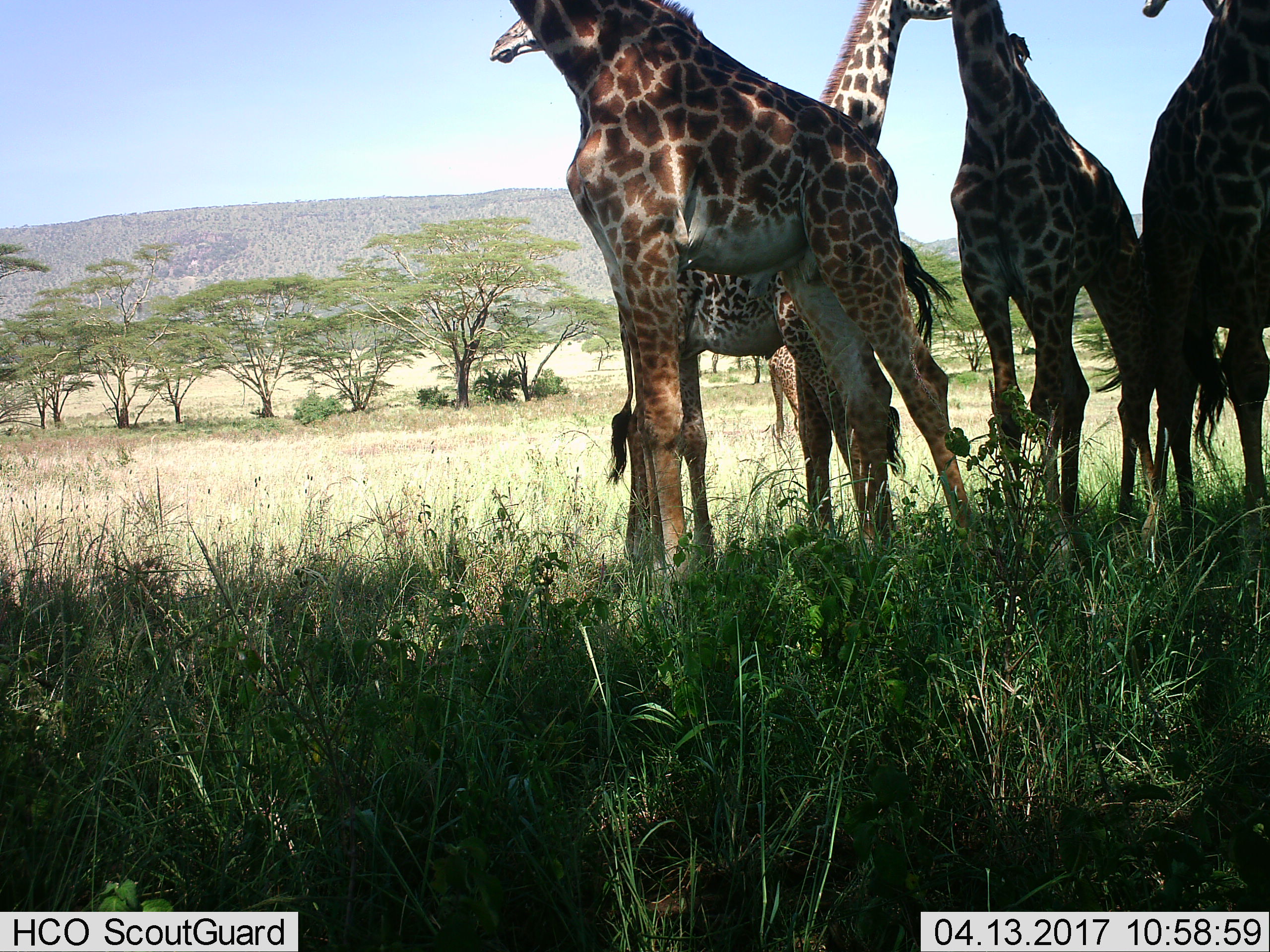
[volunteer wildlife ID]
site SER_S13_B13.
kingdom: Animalia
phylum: Chordata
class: Mammalia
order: Artiodactyla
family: Giraffidae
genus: Giraffa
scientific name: Giraffa camelopardalis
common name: giraffe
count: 5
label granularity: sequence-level